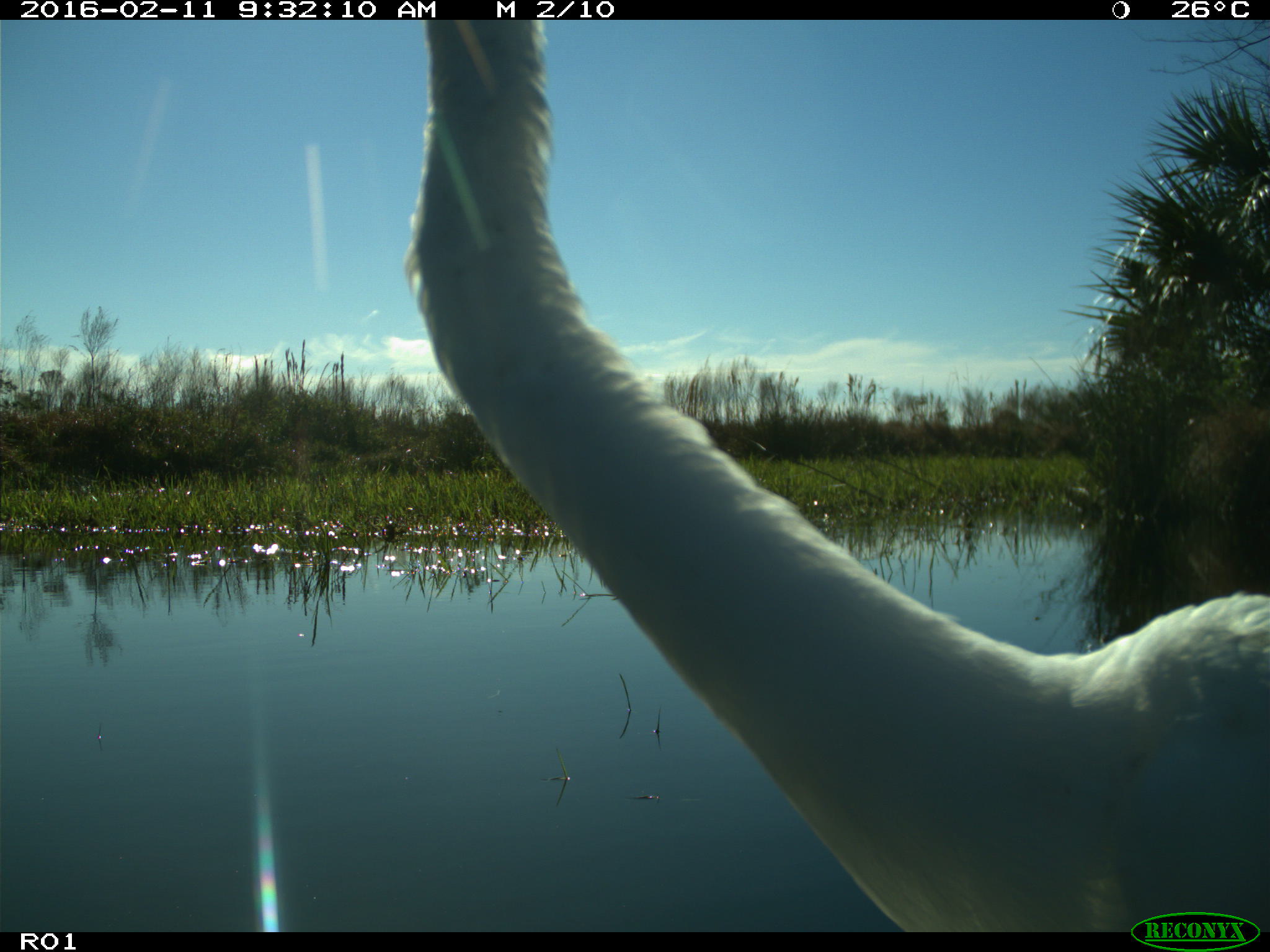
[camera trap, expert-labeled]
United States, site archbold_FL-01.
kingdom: Animalia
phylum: Chordata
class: Aves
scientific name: Aves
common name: birds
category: unidentified bird